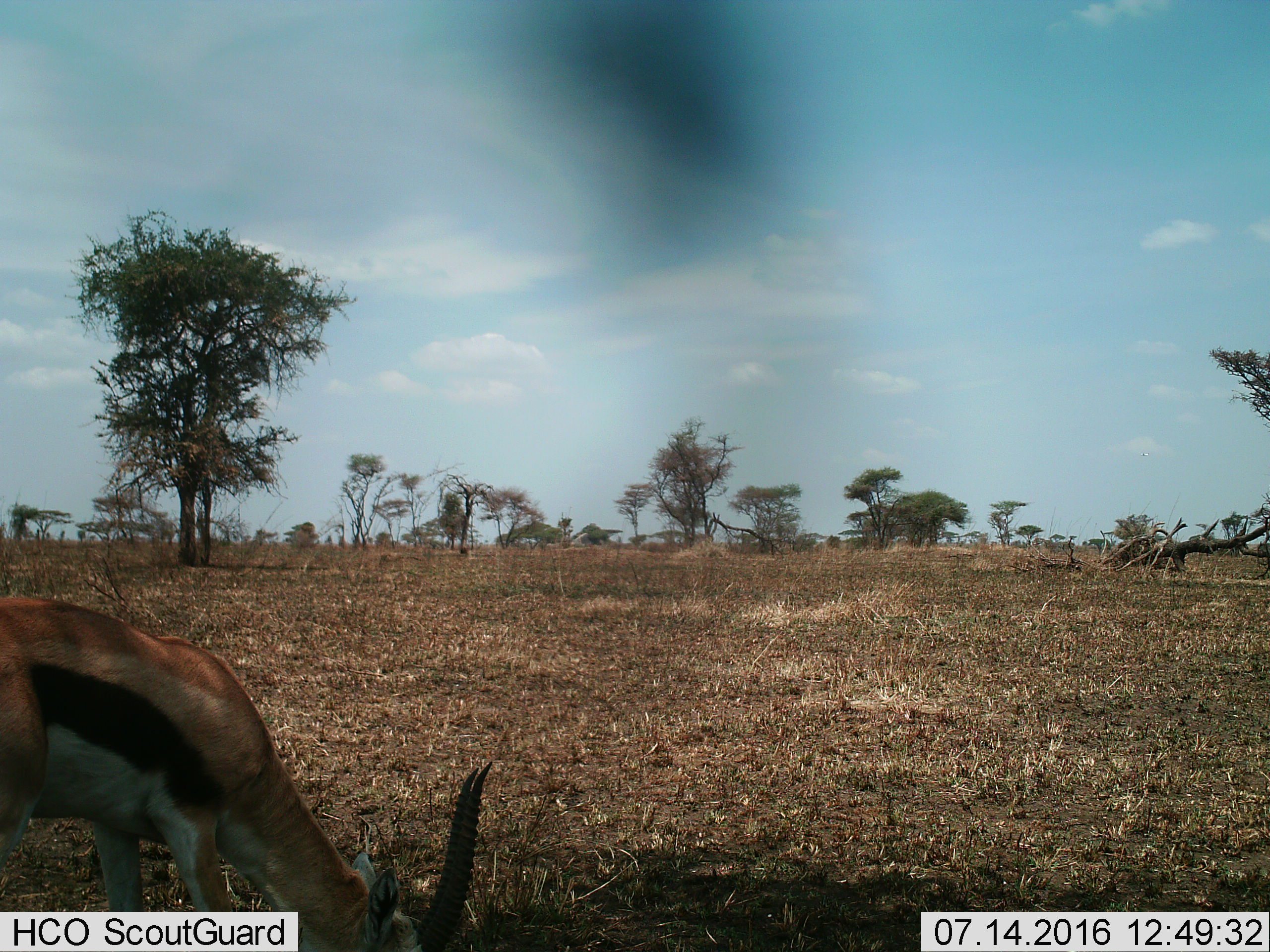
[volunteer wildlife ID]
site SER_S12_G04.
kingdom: Animalia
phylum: Chordata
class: Mammalia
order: Artiodactyla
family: Bovidae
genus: Eudorcas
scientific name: Eudorcas thomsonii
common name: thomson's gazelle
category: gazellethomsons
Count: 1.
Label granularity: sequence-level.